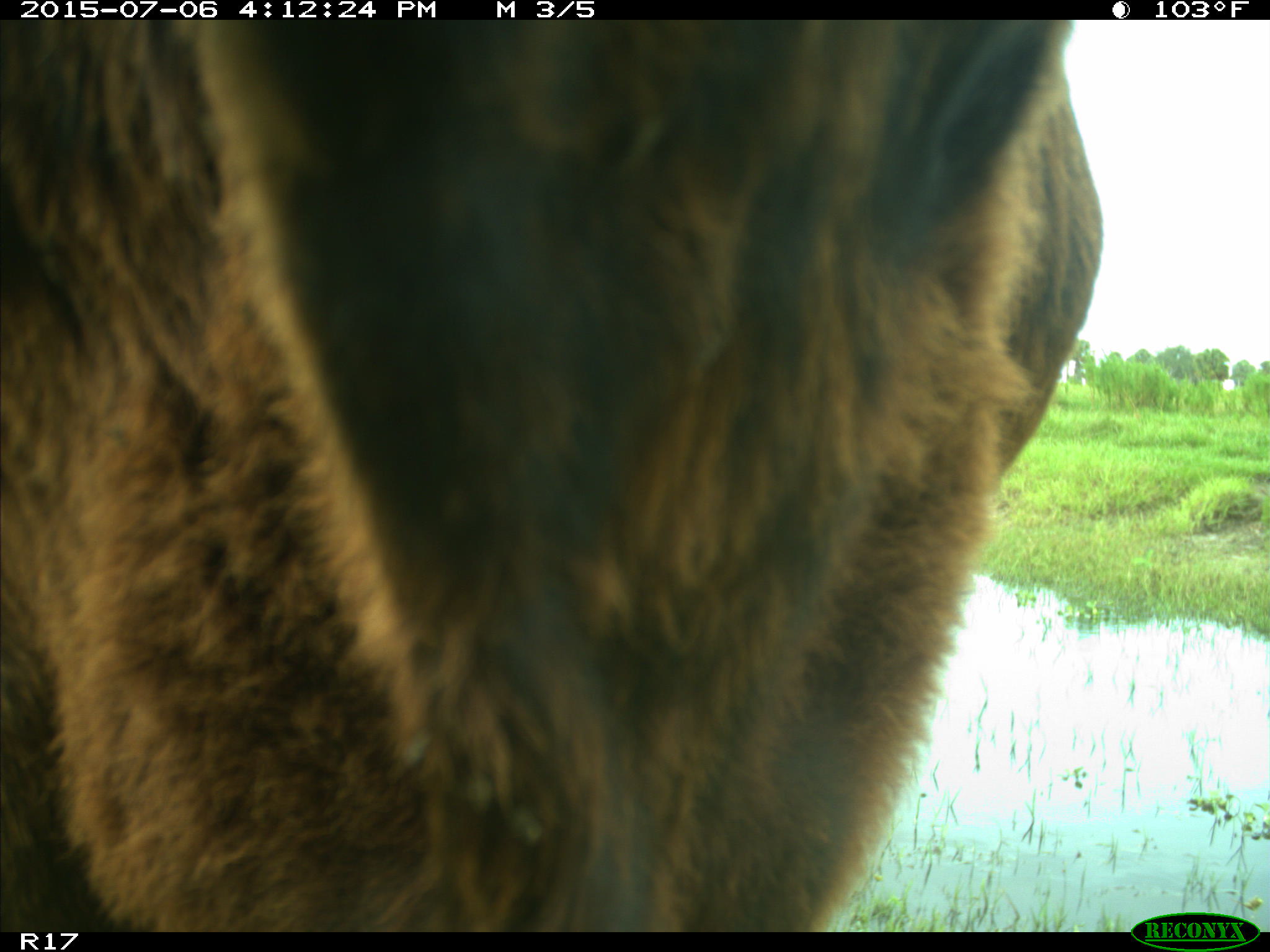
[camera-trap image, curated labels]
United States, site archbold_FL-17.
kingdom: Animalia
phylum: Chordata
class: Mammalia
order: Artiodactyla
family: Bovidae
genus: Bos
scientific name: Bos taurus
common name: domestic cow